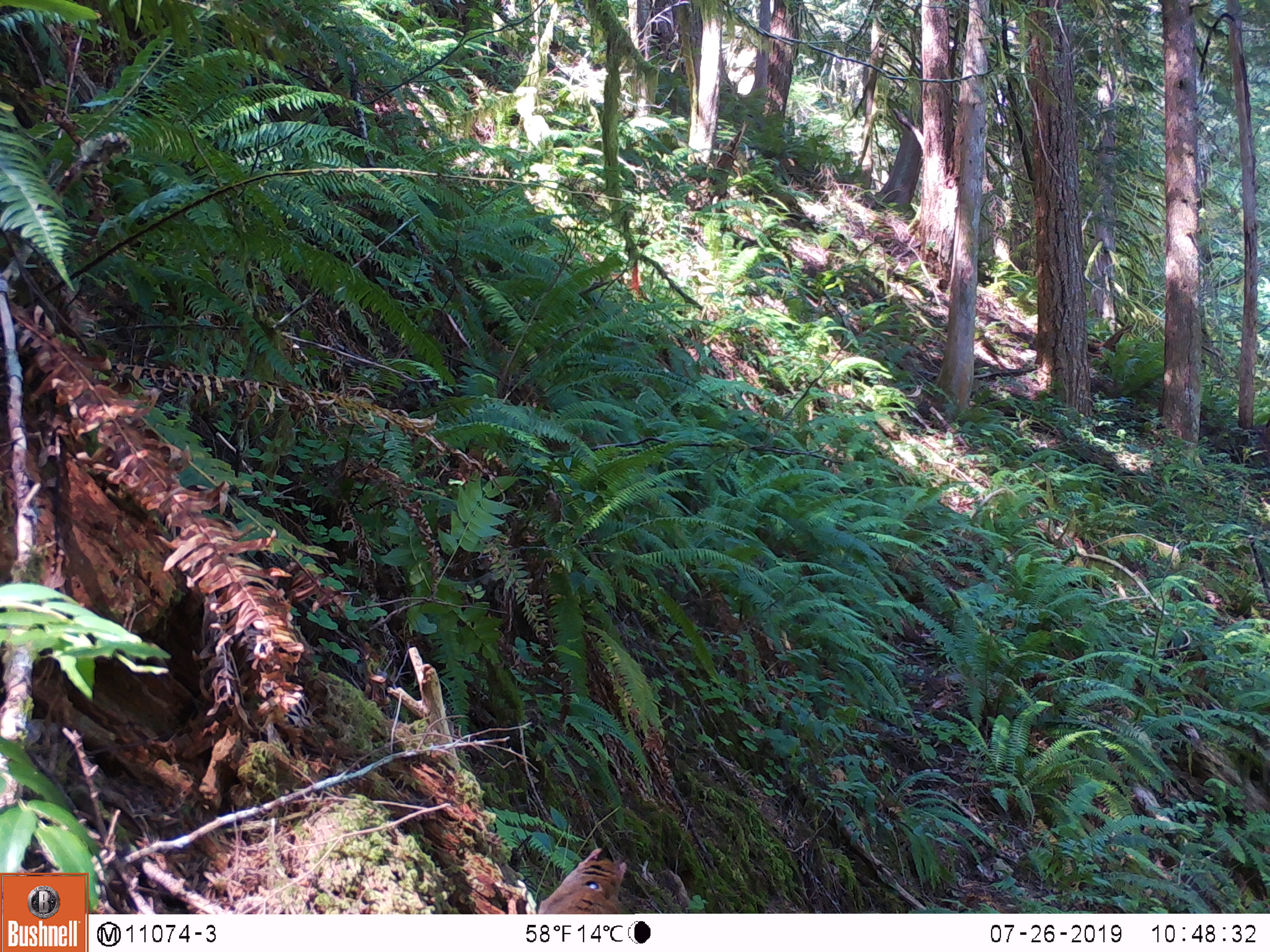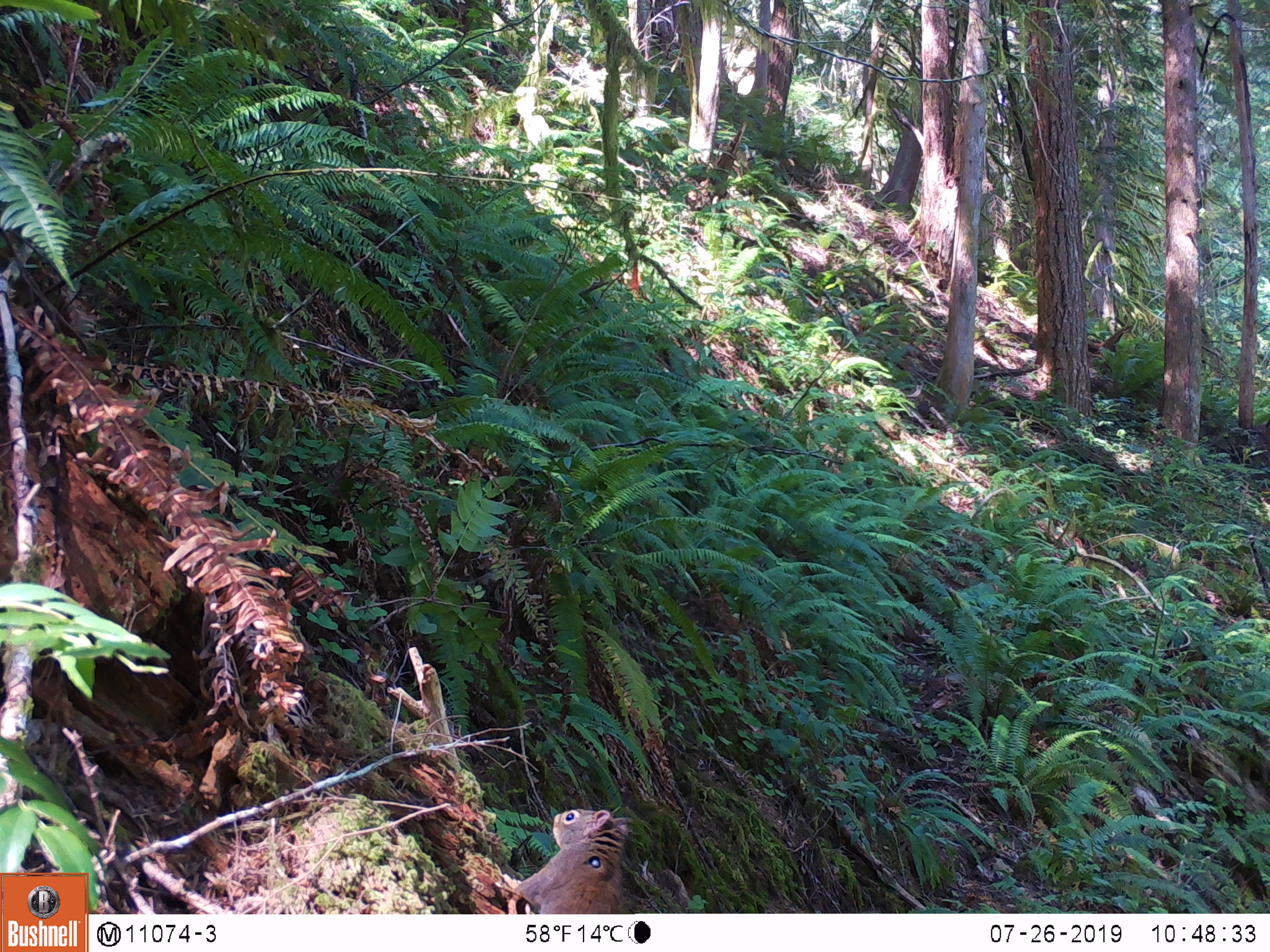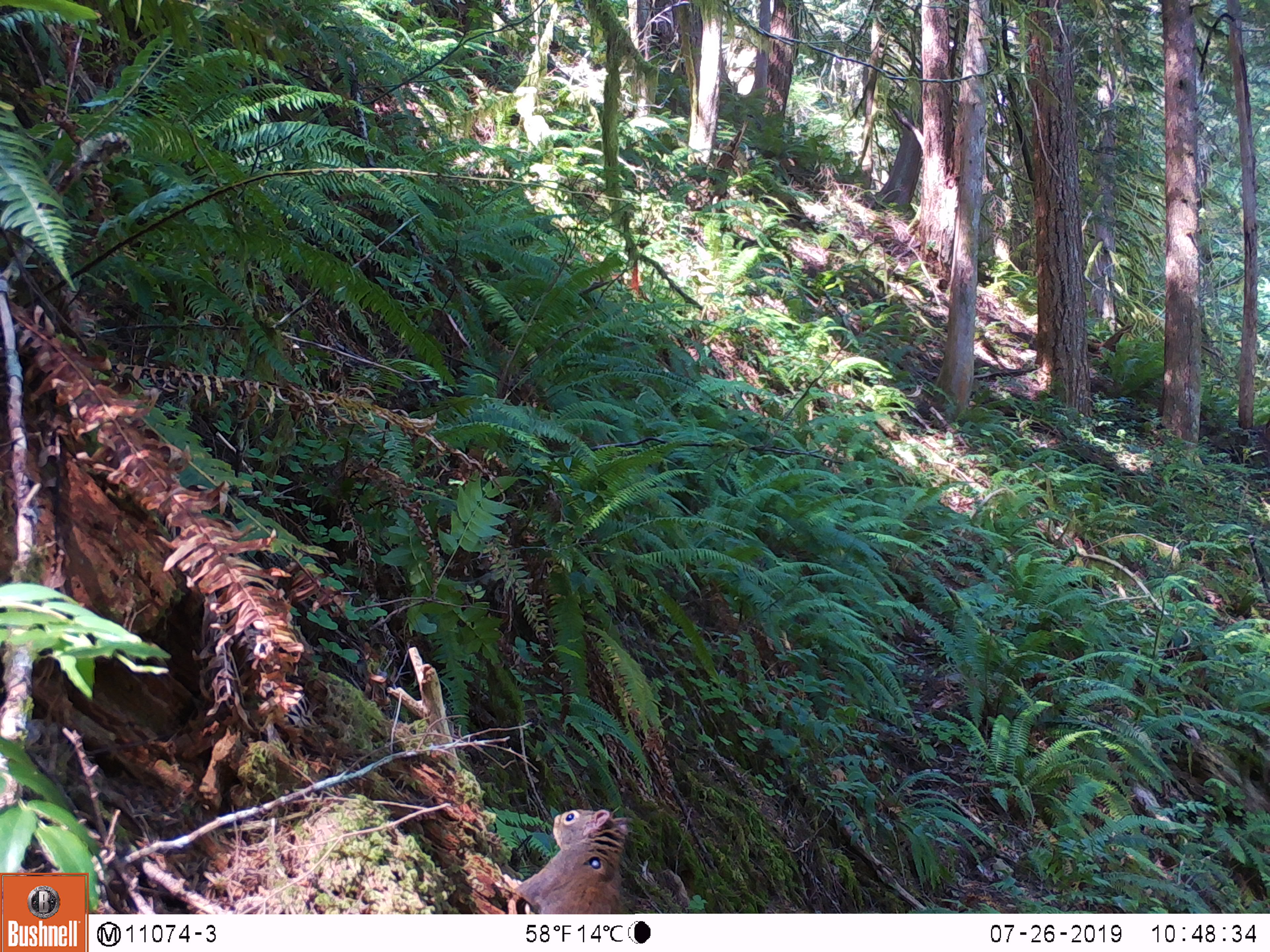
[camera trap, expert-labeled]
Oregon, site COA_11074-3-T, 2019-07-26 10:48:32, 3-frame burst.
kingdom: Animalia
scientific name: Animalia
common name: invertebrate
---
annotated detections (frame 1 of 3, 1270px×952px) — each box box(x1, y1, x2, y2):
invertebrate: box(514, 829, 657, 914)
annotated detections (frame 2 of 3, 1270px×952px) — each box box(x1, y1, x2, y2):
invertebrate: box(480, 773, 659, 915)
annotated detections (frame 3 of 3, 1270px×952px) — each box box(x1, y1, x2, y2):
invertebrate: box(481, 789, 653, 914)